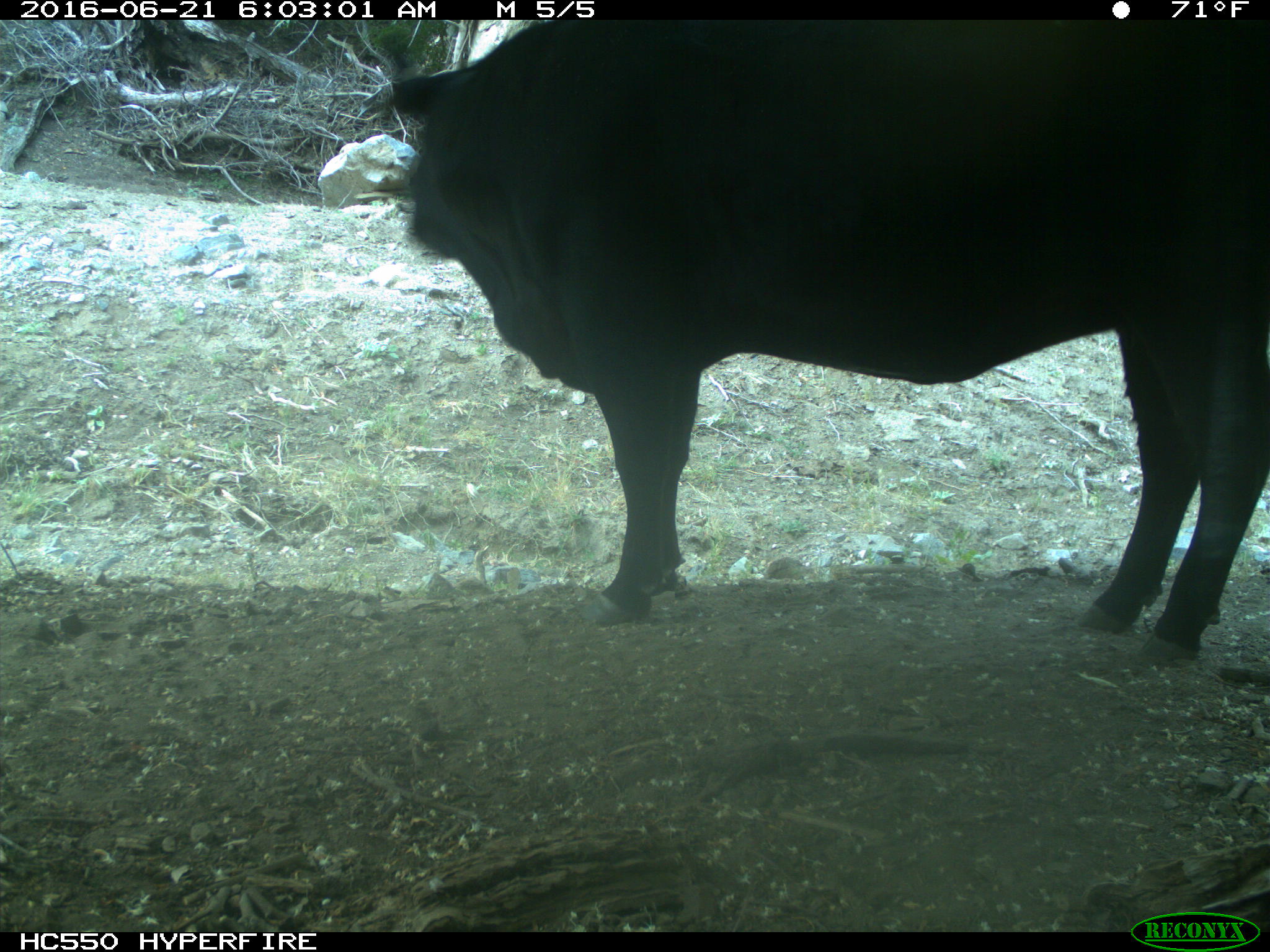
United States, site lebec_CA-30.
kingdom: Animalia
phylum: Chordata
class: Mammalia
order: Artiodactyla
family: Bovidae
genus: Bos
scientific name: Bos taurus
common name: domestic cow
Bos taurus (domestic cow).